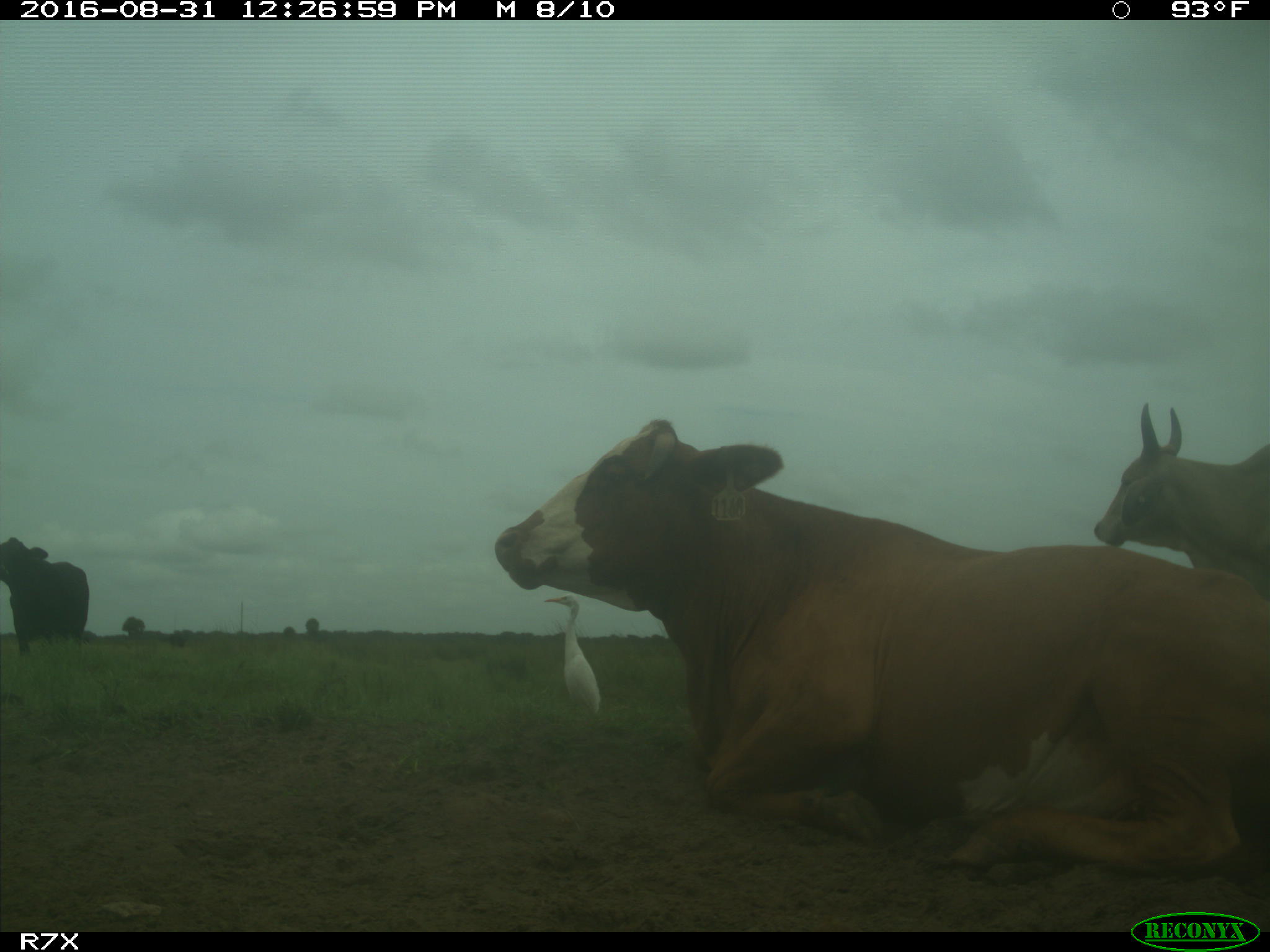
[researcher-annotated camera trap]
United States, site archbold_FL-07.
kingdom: Animalia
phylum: Chordata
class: Mammalia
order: Artiodactyla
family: Bovidae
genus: Bos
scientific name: Bos taurus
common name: domestic cow